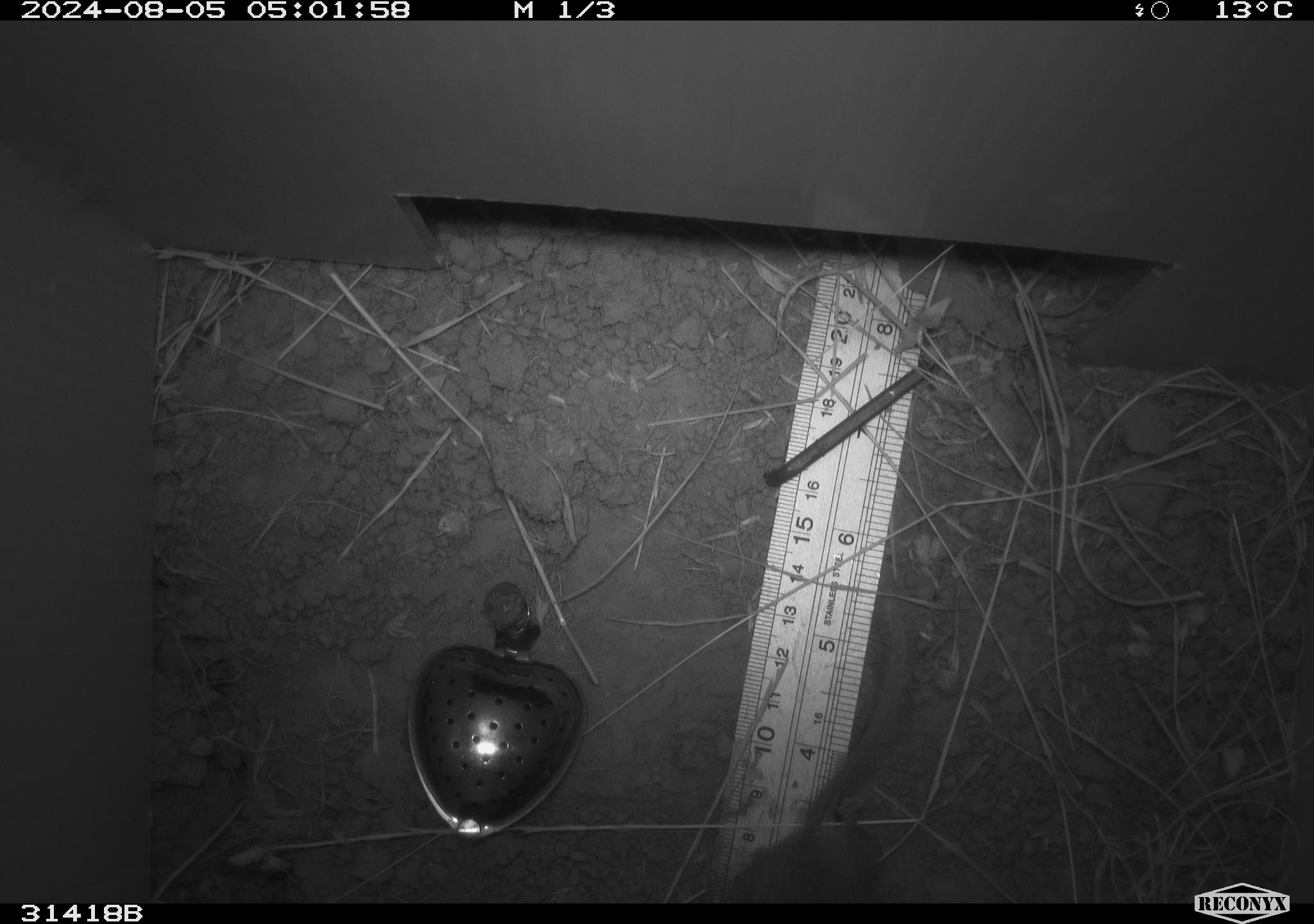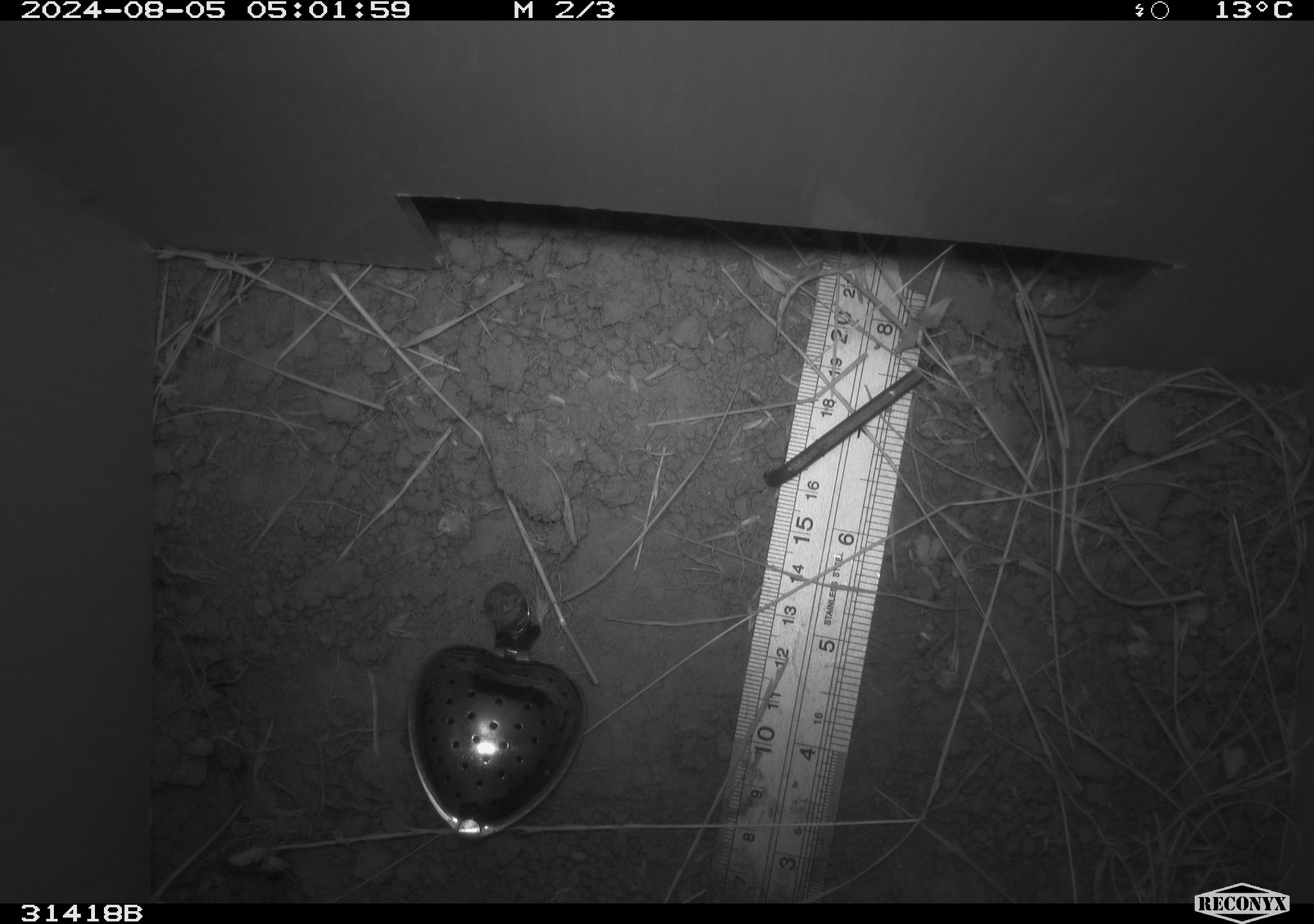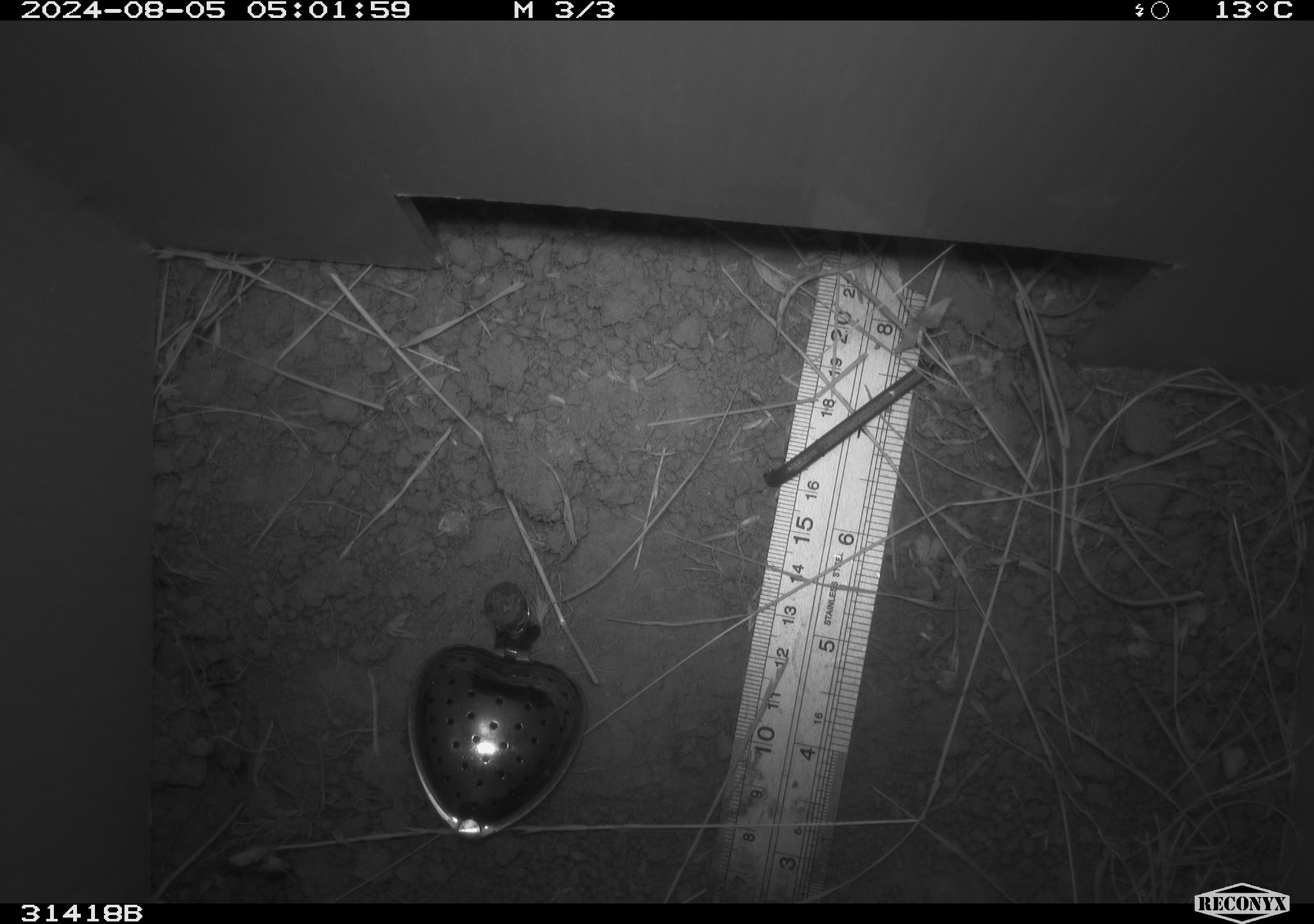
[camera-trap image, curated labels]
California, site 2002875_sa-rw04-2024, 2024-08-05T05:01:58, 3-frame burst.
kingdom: Animalia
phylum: Chordata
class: Mammalia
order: Rodentia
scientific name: Rodentia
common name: rodent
Rodent (Rodentia).